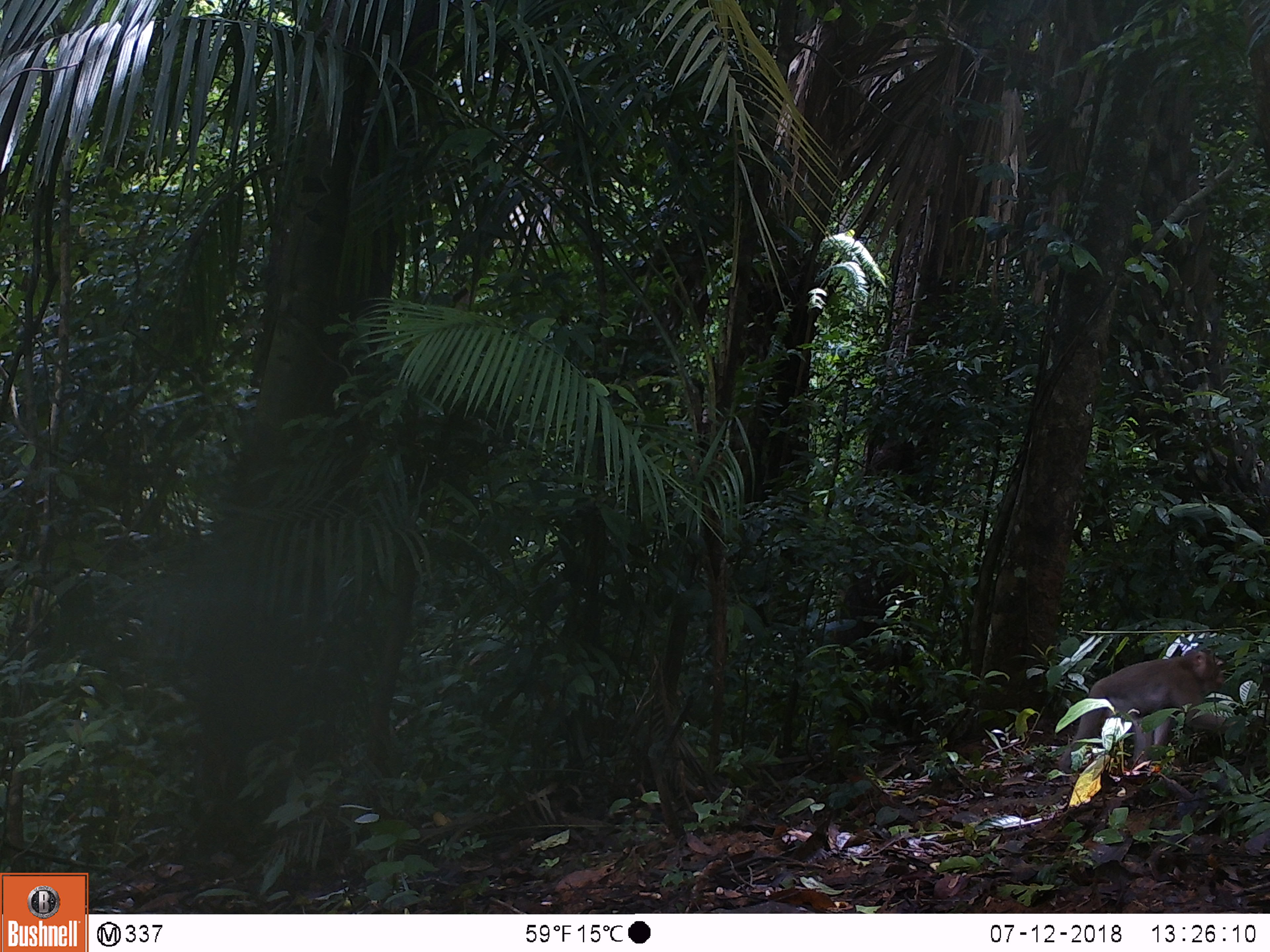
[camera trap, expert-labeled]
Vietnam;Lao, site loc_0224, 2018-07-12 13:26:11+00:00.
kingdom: Animalia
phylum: Chordata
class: Mammalia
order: Primates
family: Cercopithecidae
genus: Macaca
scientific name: Macaca nemestrina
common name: pig-tailed macaque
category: pig tailed macaque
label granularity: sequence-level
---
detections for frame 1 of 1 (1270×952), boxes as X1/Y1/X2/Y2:
pig tailed macaque: 1057/643/1241/775